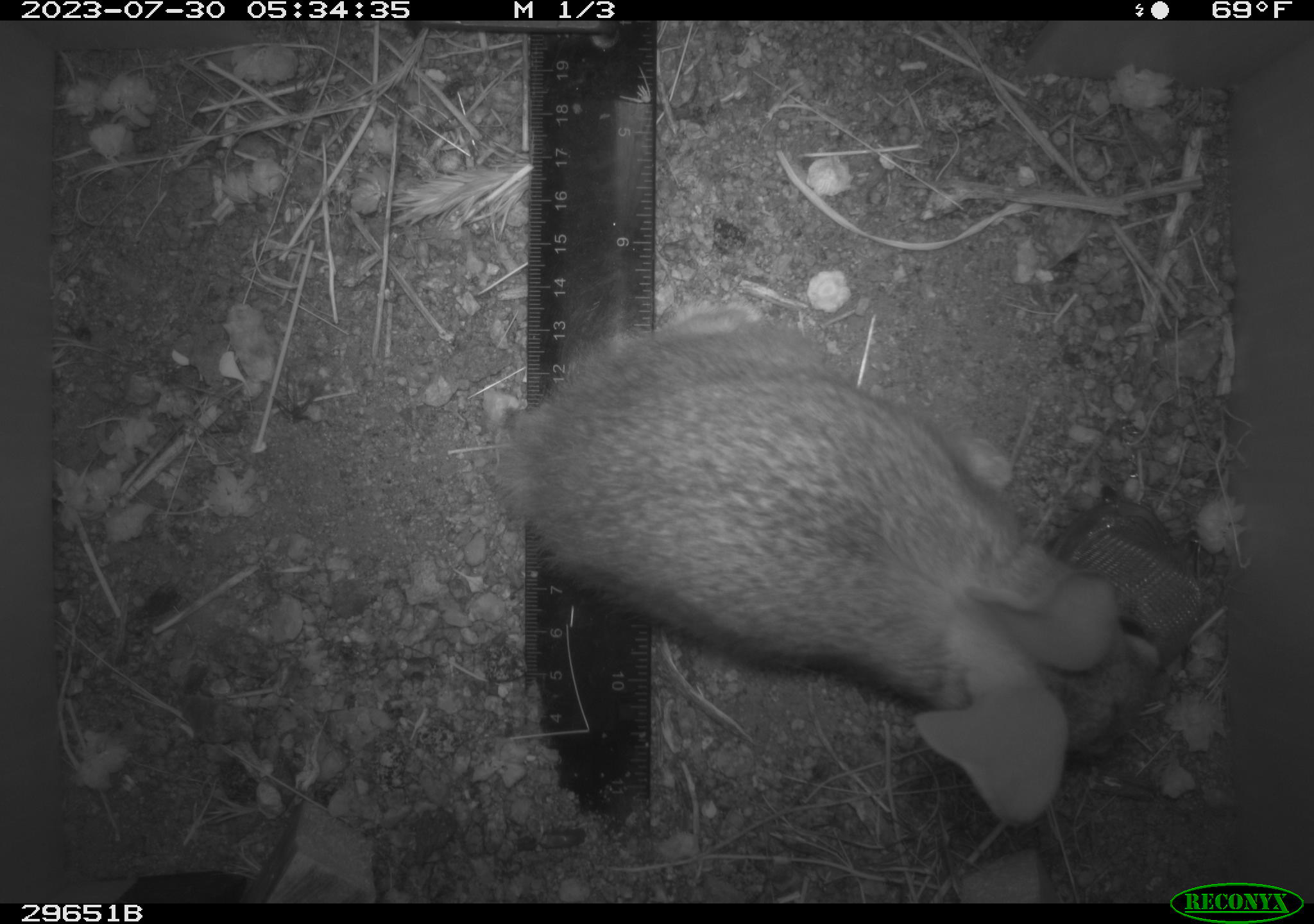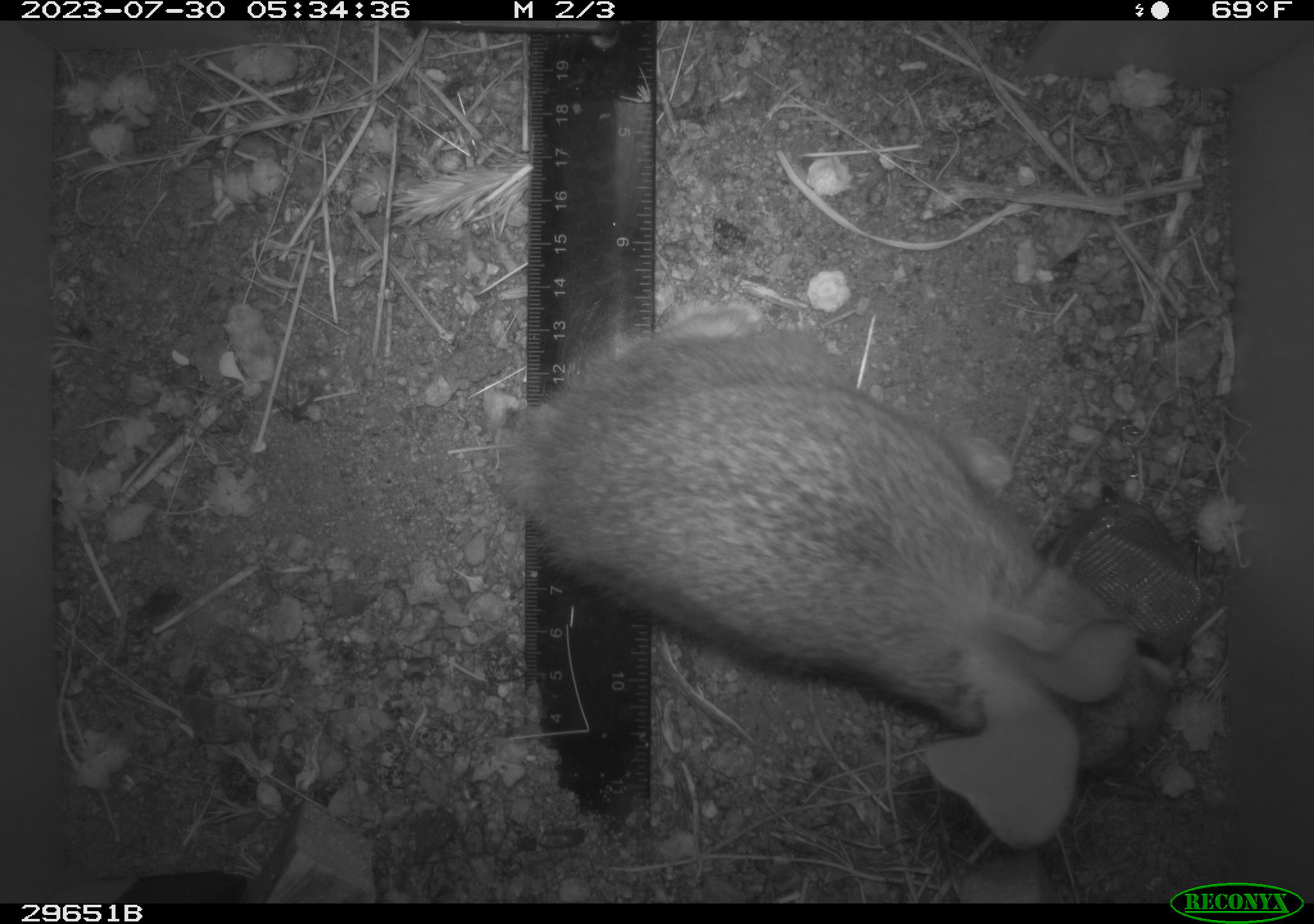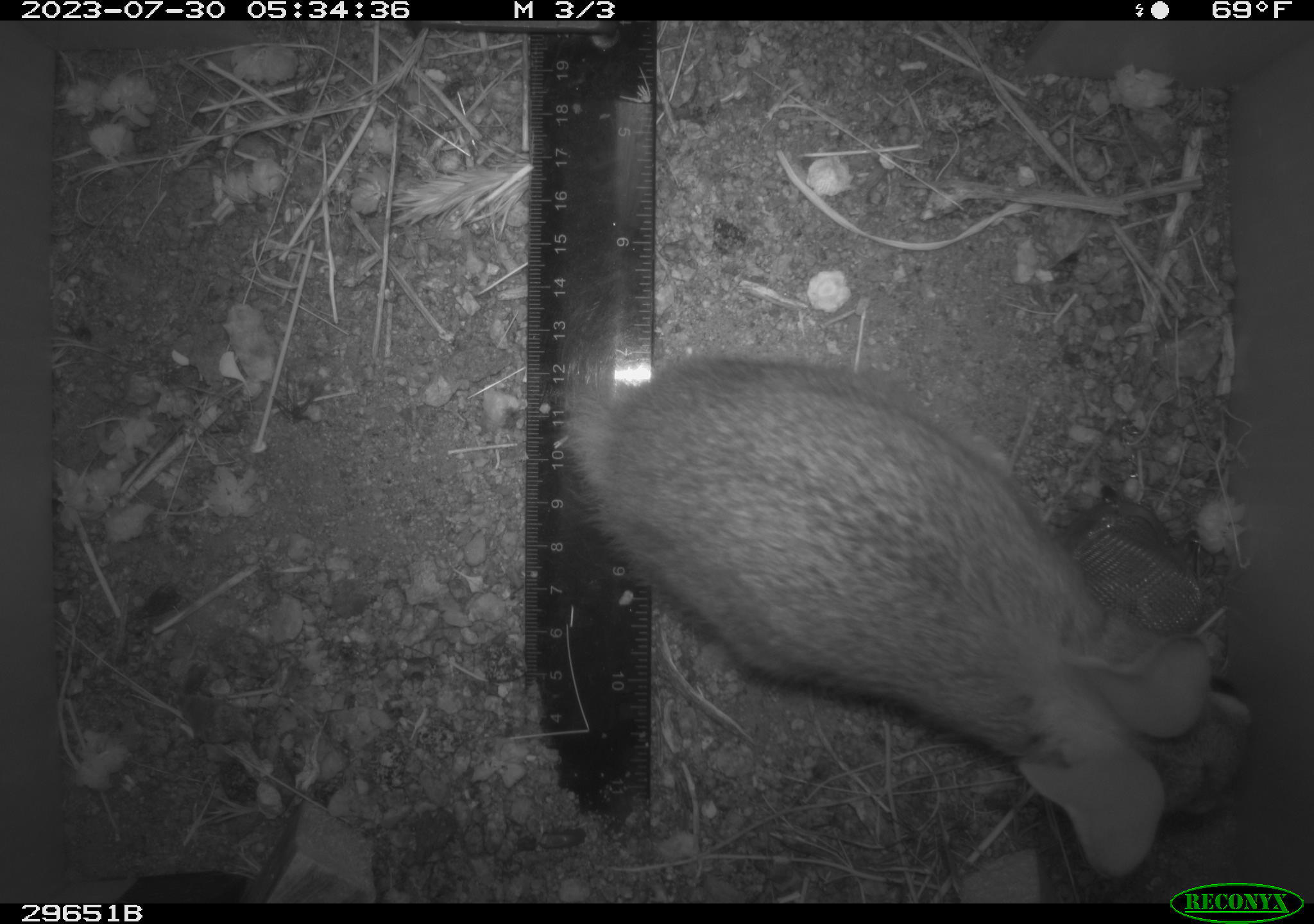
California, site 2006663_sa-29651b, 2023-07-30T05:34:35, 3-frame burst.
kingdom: Animalia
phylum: Chordata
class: Mammalia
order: Lagomorpha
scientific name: Lagomorpha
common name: hares, rabbits, and pikas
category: lagomorpha order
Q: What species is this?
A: Lagomorpha order (hares, rabbits, and pikas) (Lagomorpha).